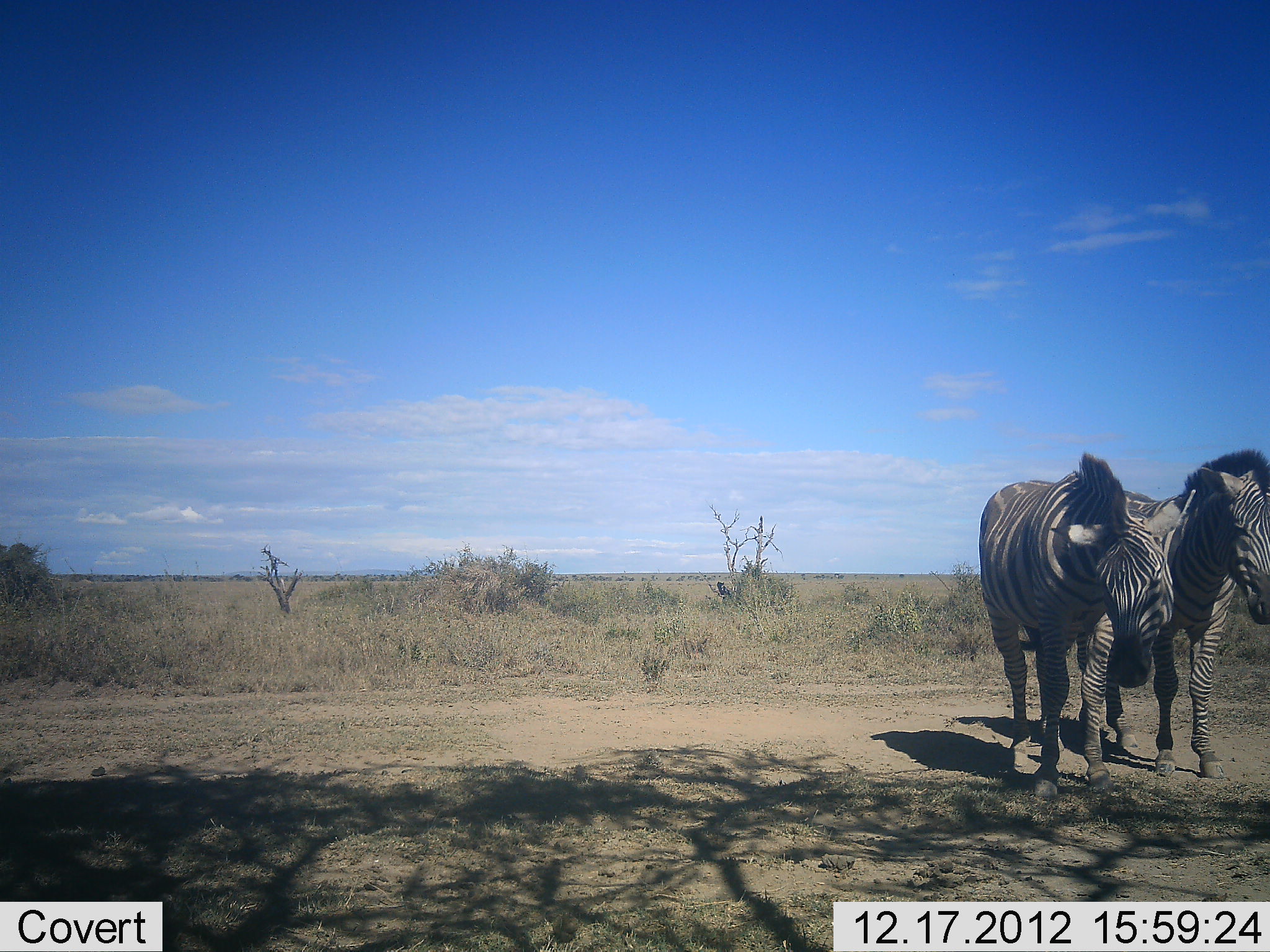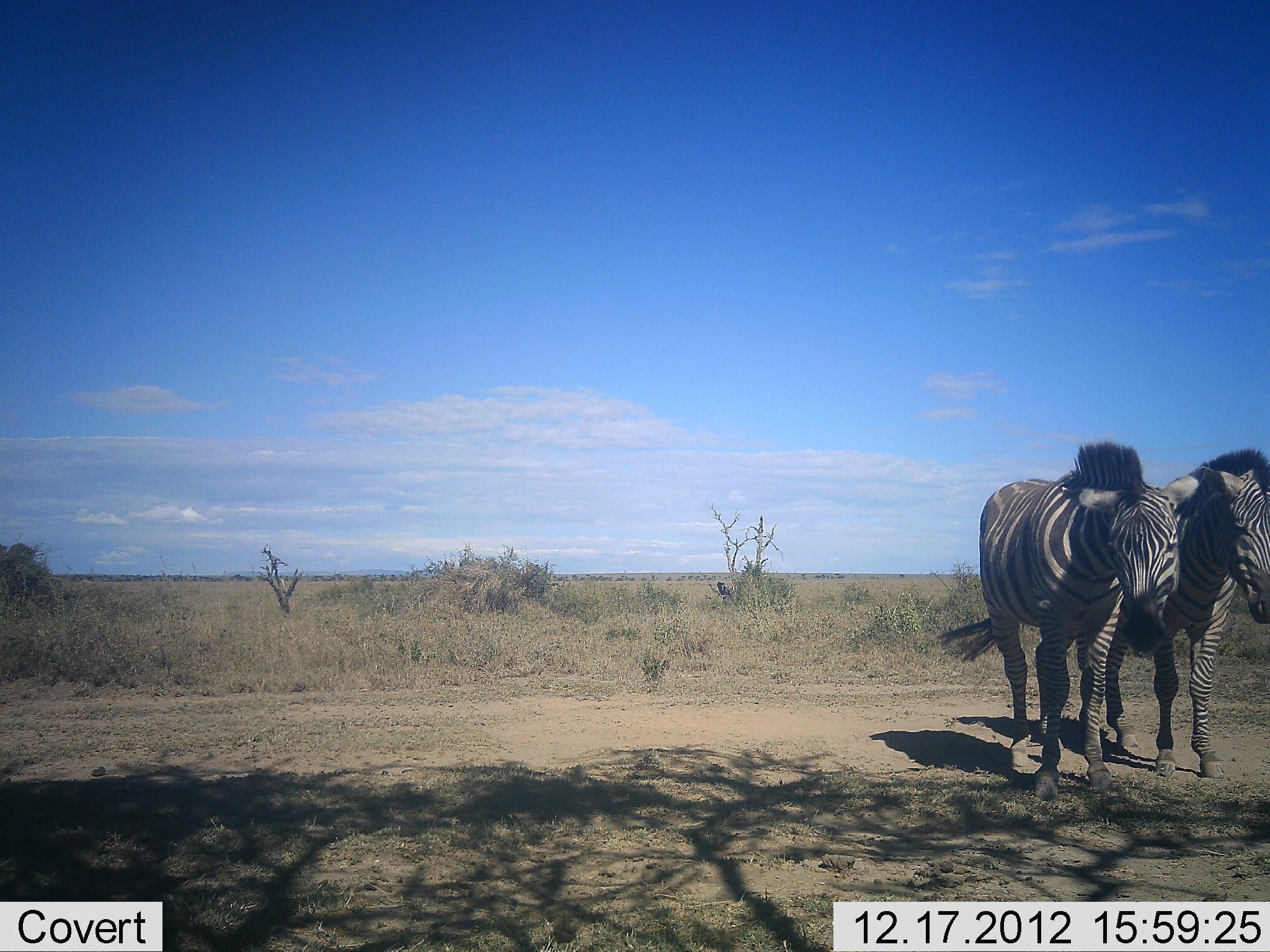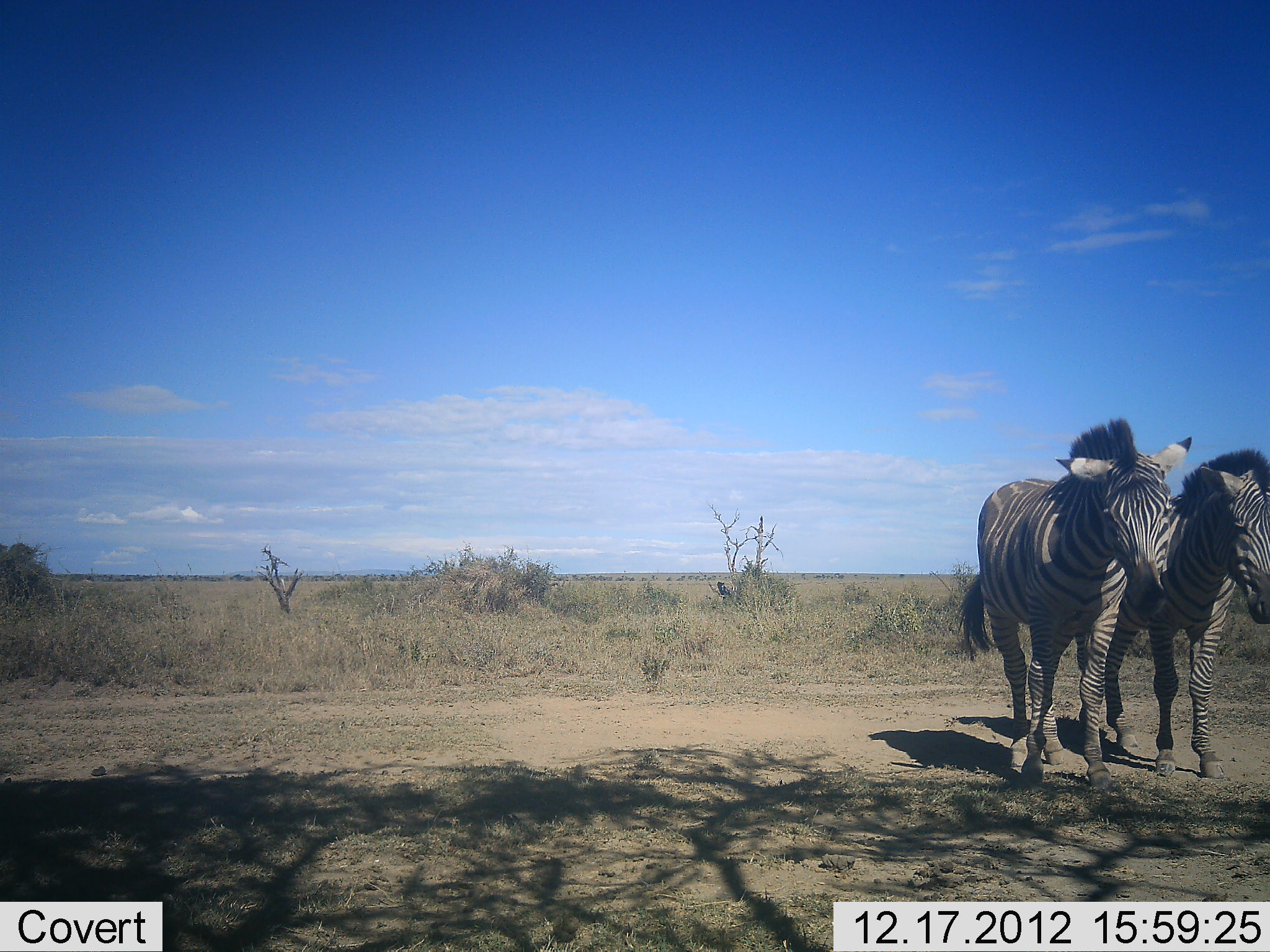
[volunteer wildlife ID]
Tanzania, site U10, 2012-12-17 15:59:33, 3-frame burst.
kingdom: Animalia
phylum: Chordata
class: Mammalia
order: Perissodactyla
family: Equidae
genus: Equus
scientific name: Equus quagga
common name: plains zebra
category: zebra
Zebra (plains zebra) (Equus quagga), count 2. Behavior (volunteer vote fractions): standing 80%, resting 10%, moving 0%, interacting 20%. Young present (vote fraction): 0%. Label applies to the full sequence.